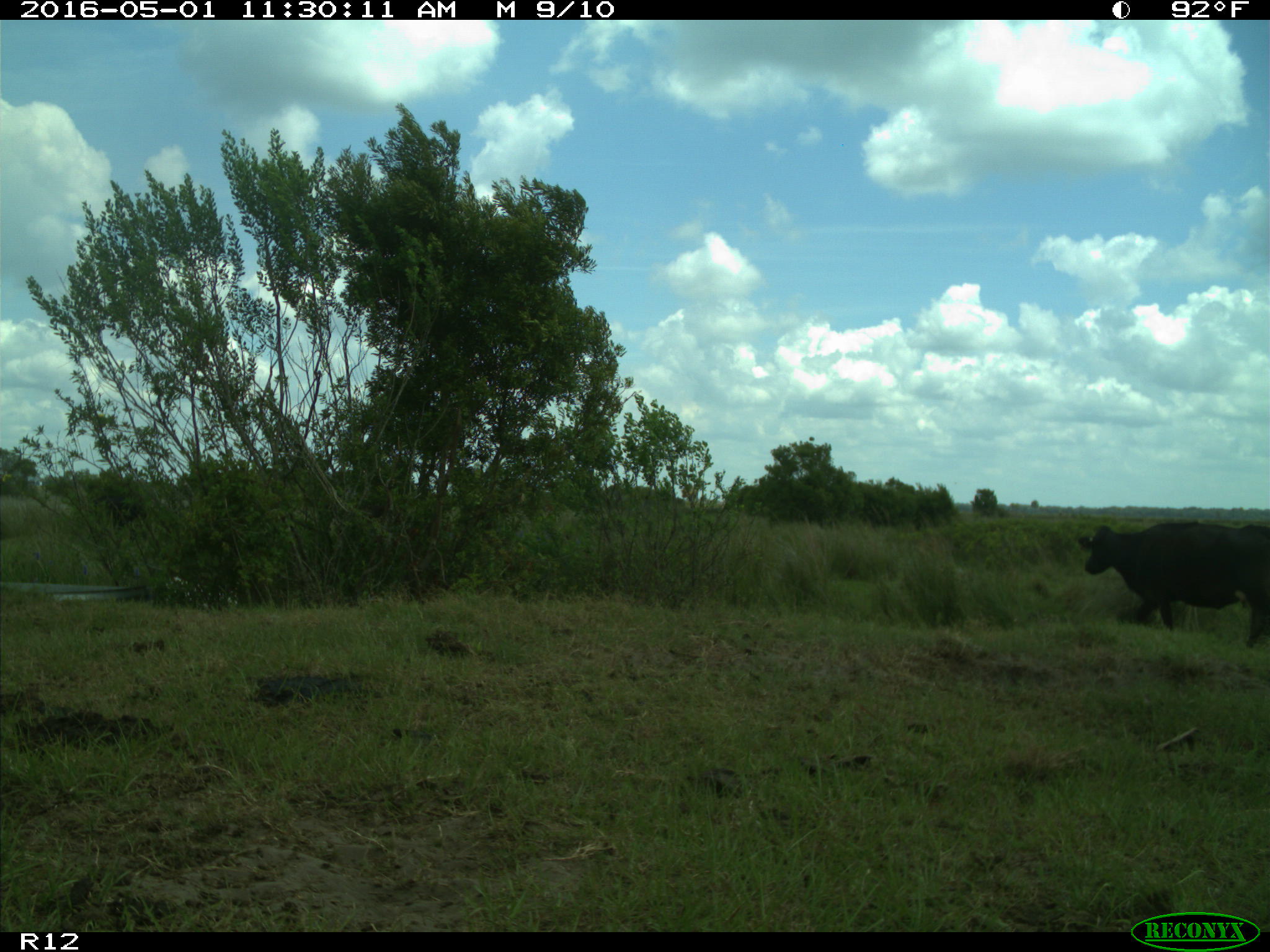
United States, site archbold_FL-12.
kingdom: Animalia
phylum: Chordata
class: Mammalia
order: Artiodactyla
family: Bovidae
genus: Bos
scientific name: Bos taurus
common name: domestic cow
Bos taurus (domestic cow).